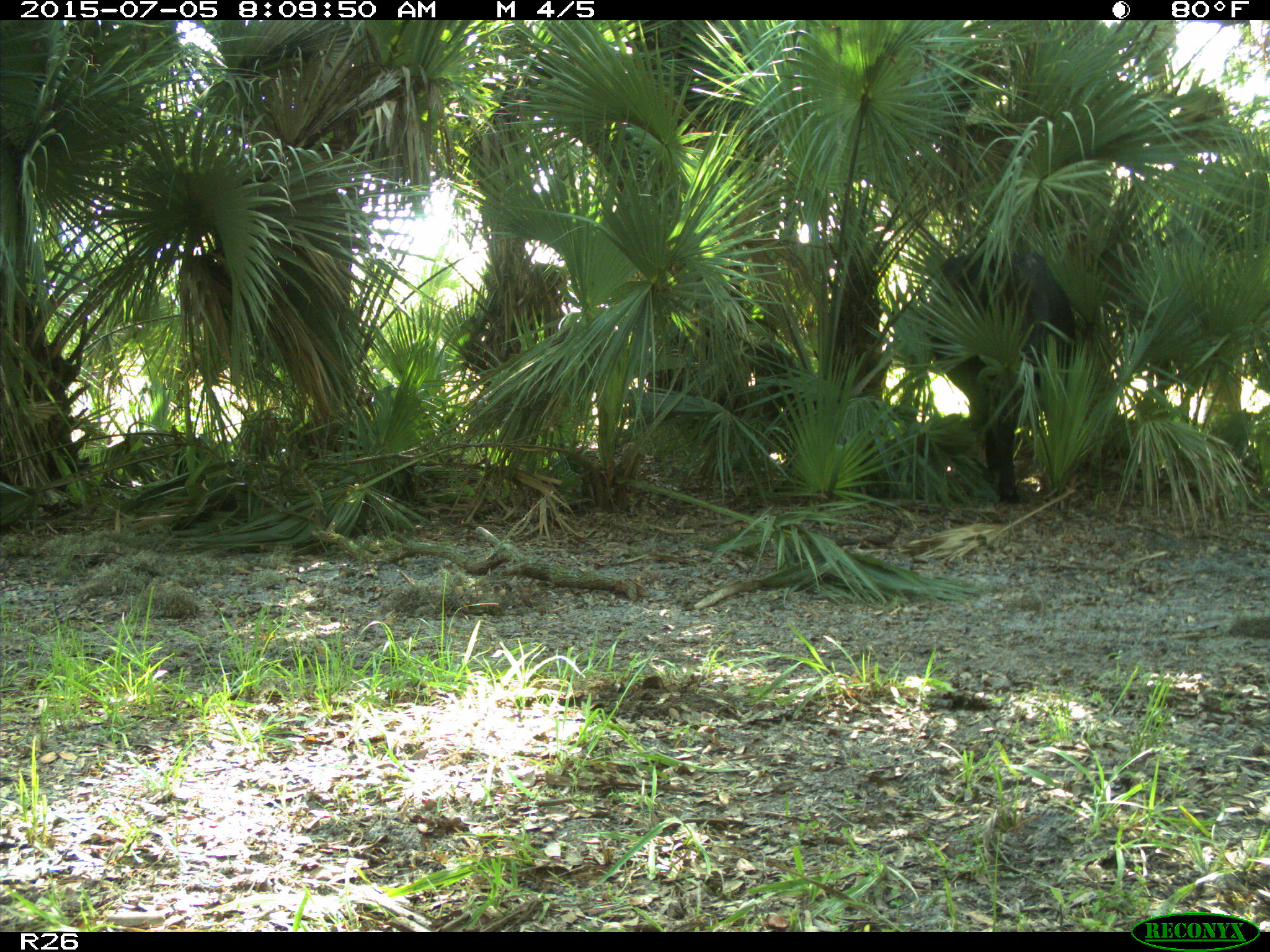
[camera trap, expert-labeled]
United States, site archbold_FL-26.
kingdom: Animalia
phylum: Chordata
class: Mammalia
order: Artiodactyla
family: Bovidae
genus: Bos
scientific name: Bos taurus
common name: domestic cow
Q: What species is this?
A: Bos taurus (domestic cow).